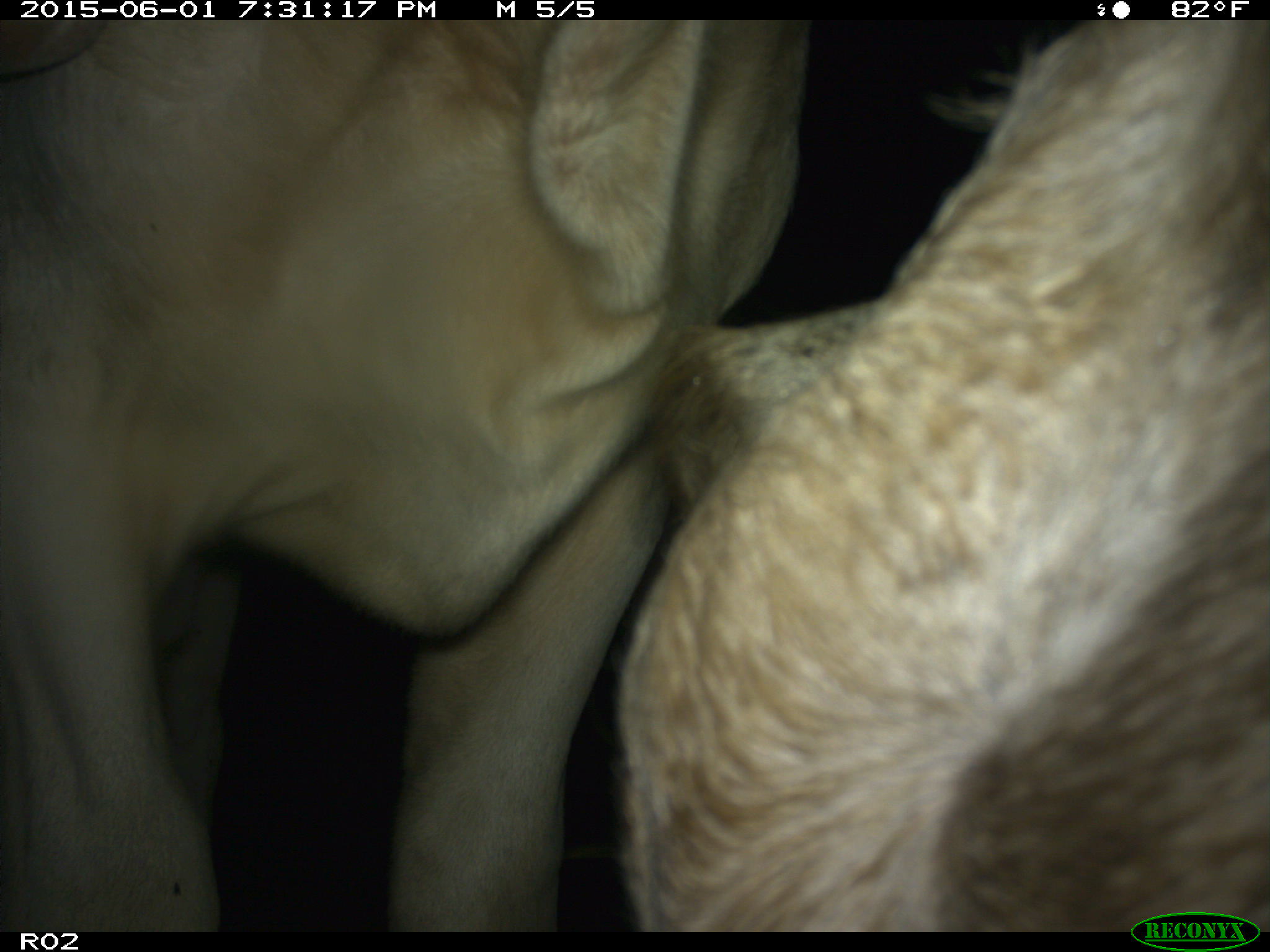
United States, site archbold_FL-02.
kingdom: Animalia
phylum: Chordata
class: Mammalia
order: Artiodactyla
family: Bovidae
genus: Bos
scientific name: Bos taurus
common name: domestic cow